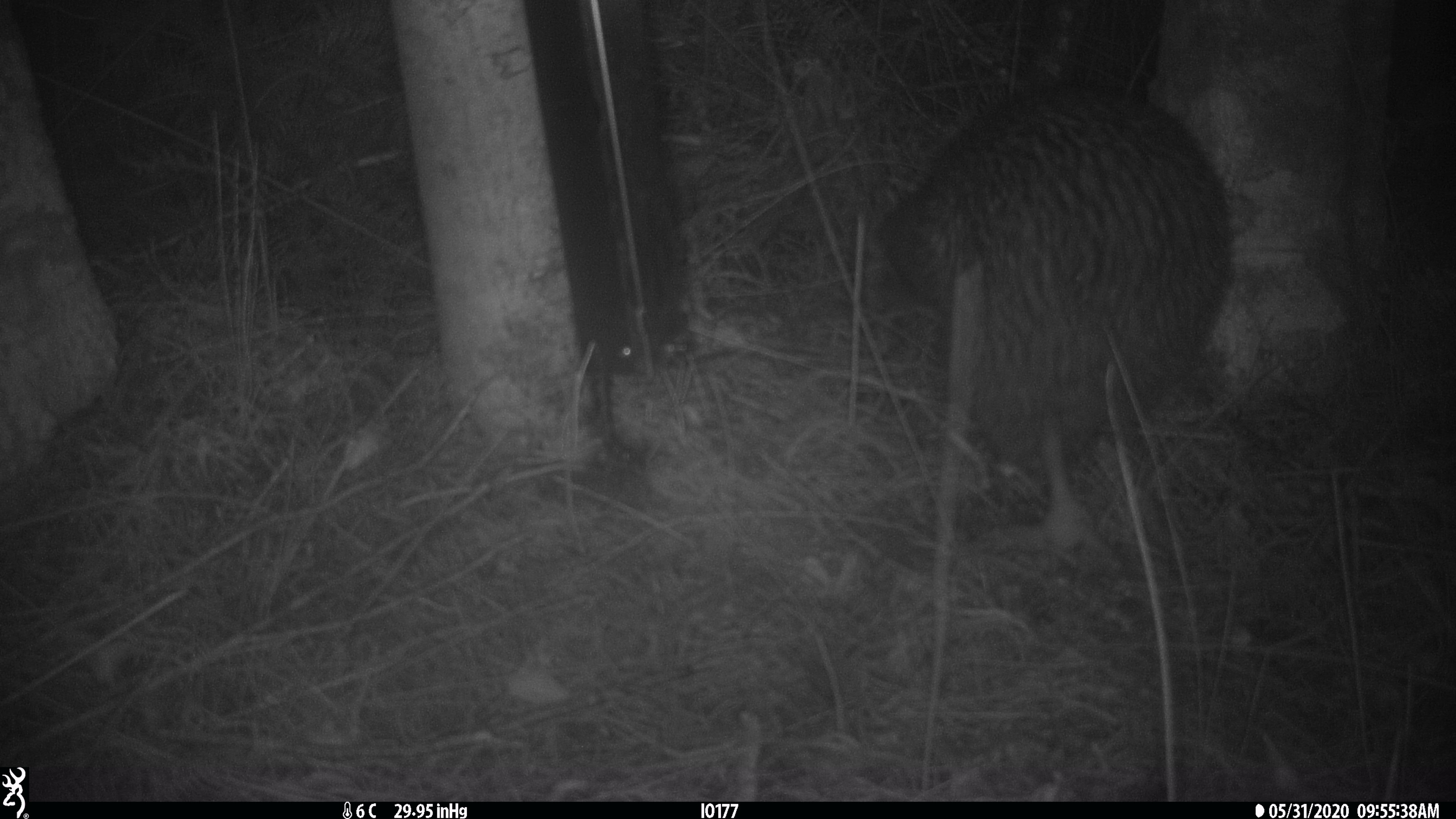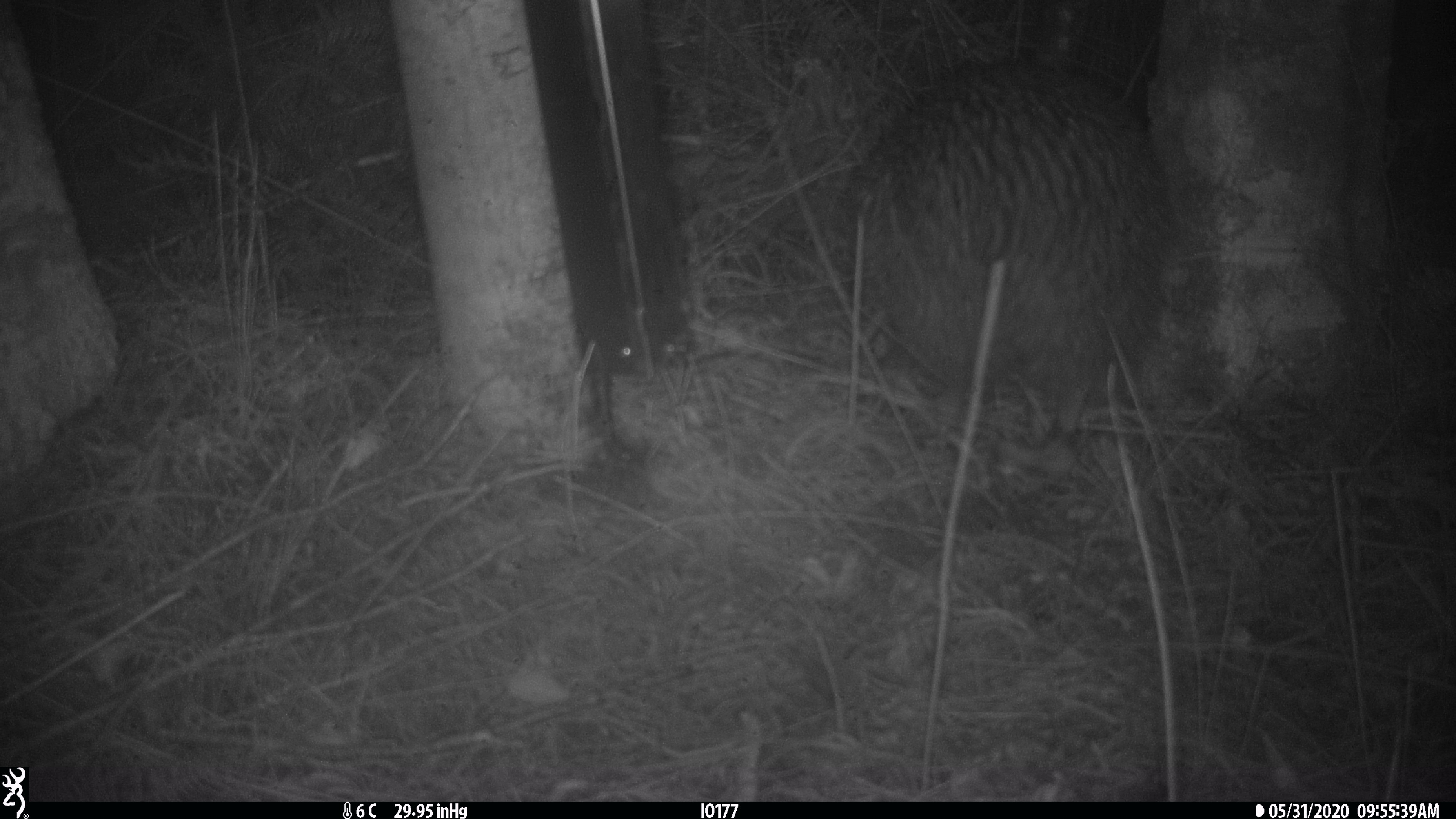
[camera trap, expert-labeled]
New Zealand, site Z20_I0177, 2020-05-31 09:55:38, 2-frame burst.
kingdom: Animalia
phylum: Chordata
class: Aves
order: Apterygiformes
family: Apterygidae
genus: Apteryx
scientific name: Apteryx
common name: kiwi